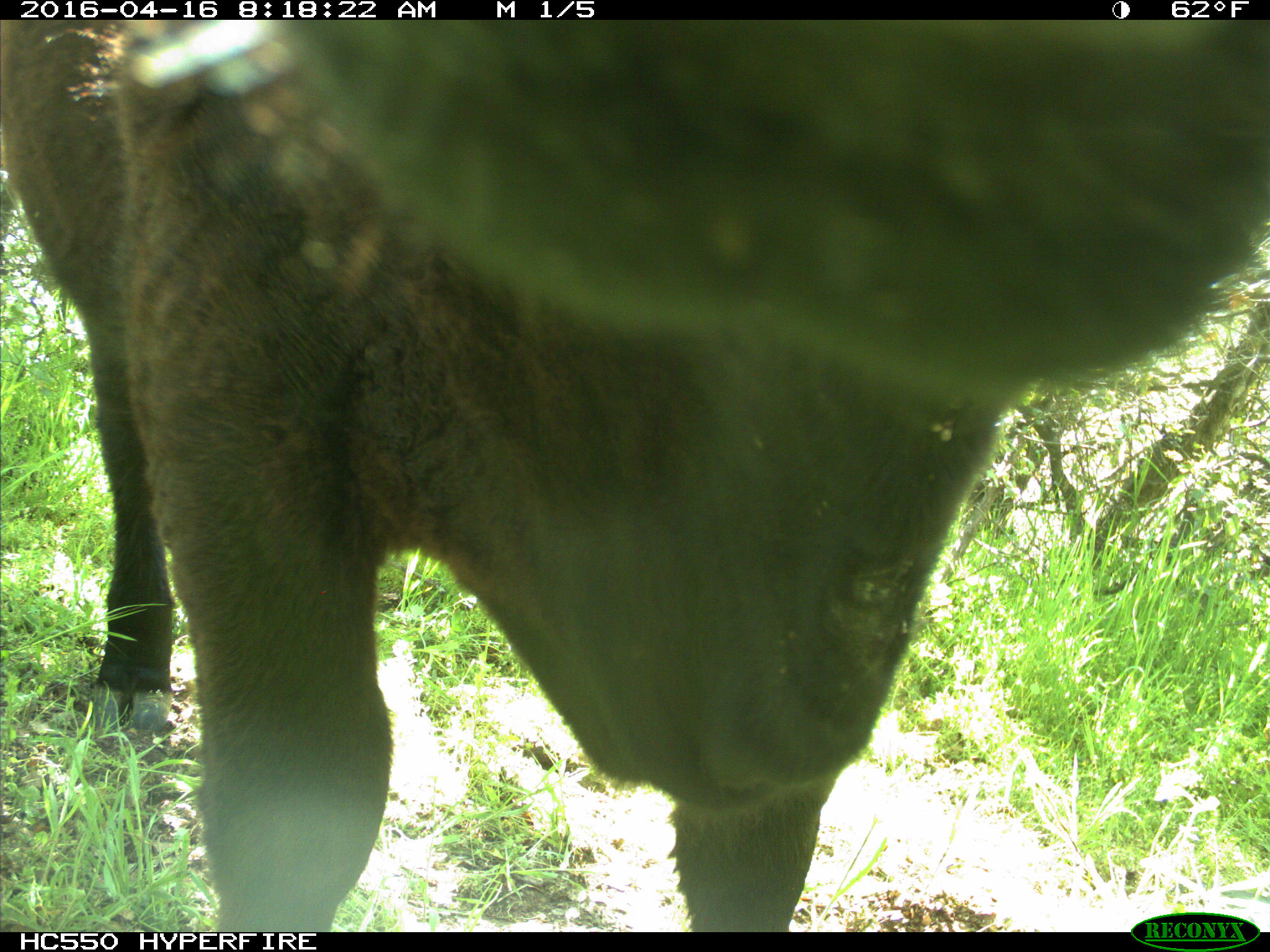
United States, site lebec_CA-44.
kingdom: Animalia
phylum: Chordata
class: Mammalia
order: Artiodactyla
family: Bovidae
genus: Bos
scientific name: Bos taurus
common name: domestic cow